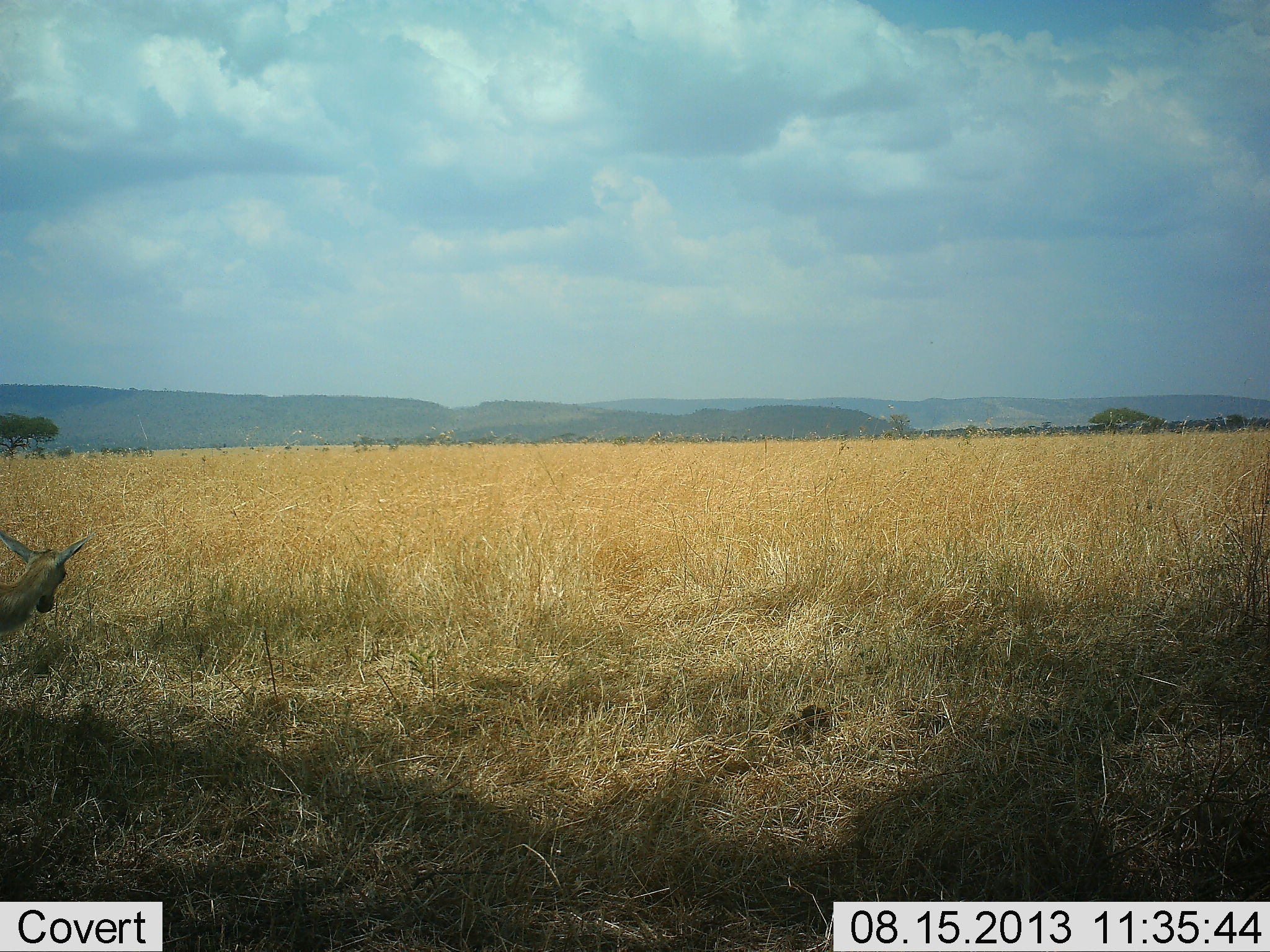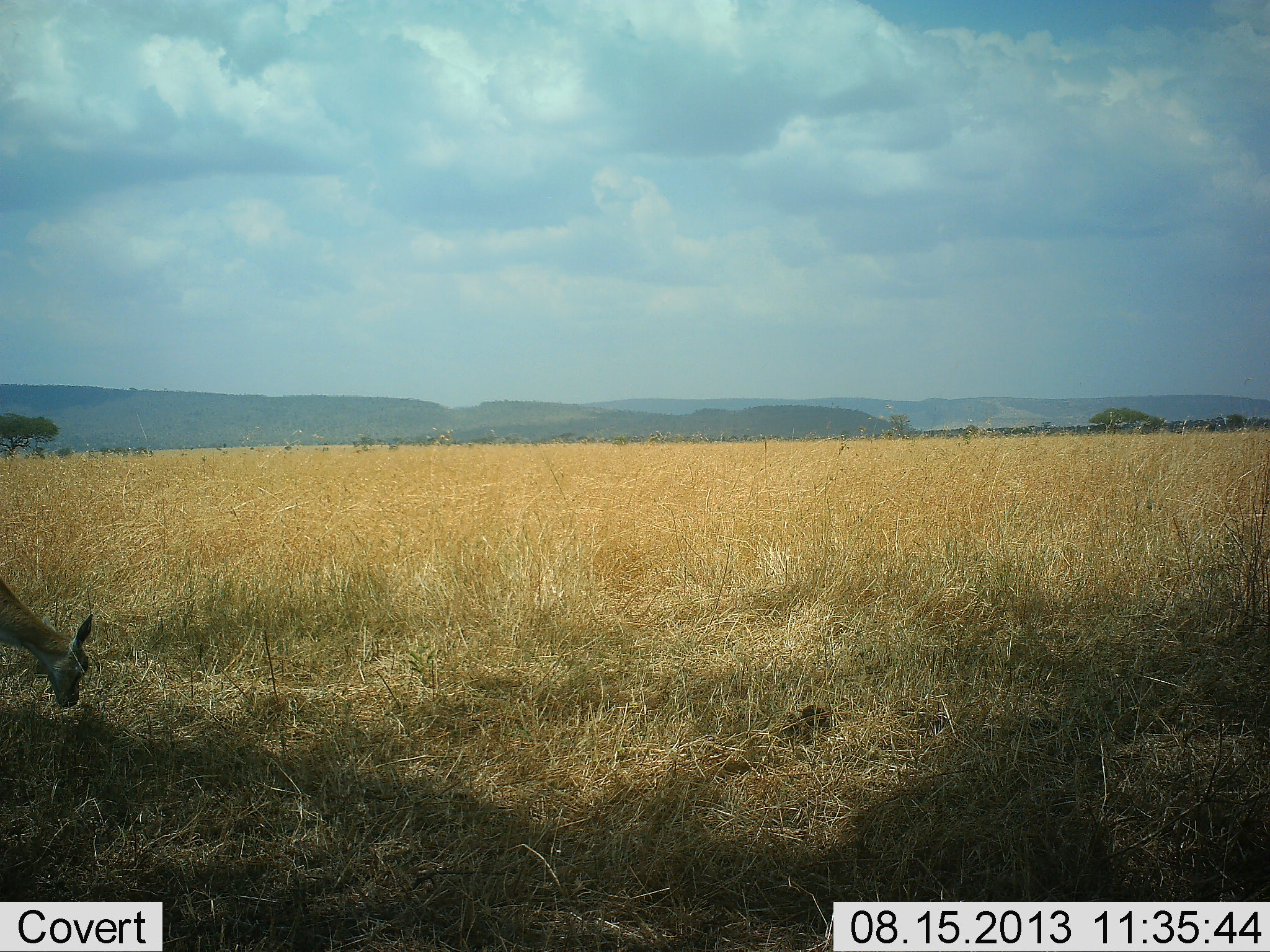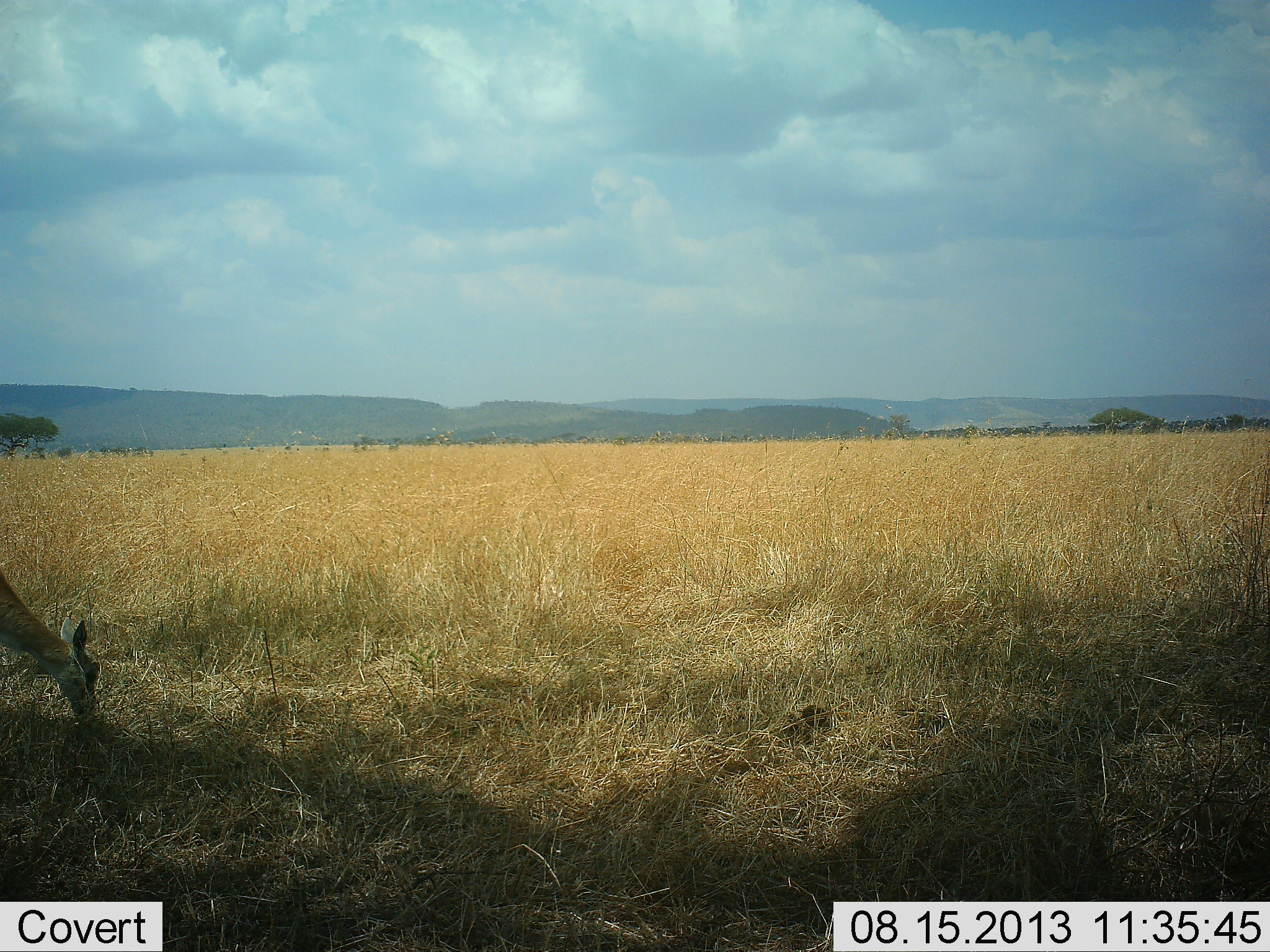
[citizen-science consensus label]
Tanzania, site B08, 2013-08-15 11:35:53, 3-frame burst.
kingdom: Animalia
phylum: Chordata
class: Mammalia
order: Artiodactyla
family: Bovidae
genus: Nanger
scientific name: Nanger granti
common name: grant's gazelle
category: gazellegrants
Gazellegrants (grant's gazelle) (Nanger granti), count 1. Behavior (volunteer vote fractions): standing 0%, resting 0%, moving 0%, interacting 0%. Young present (vote fraction): 0%. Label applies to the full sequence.